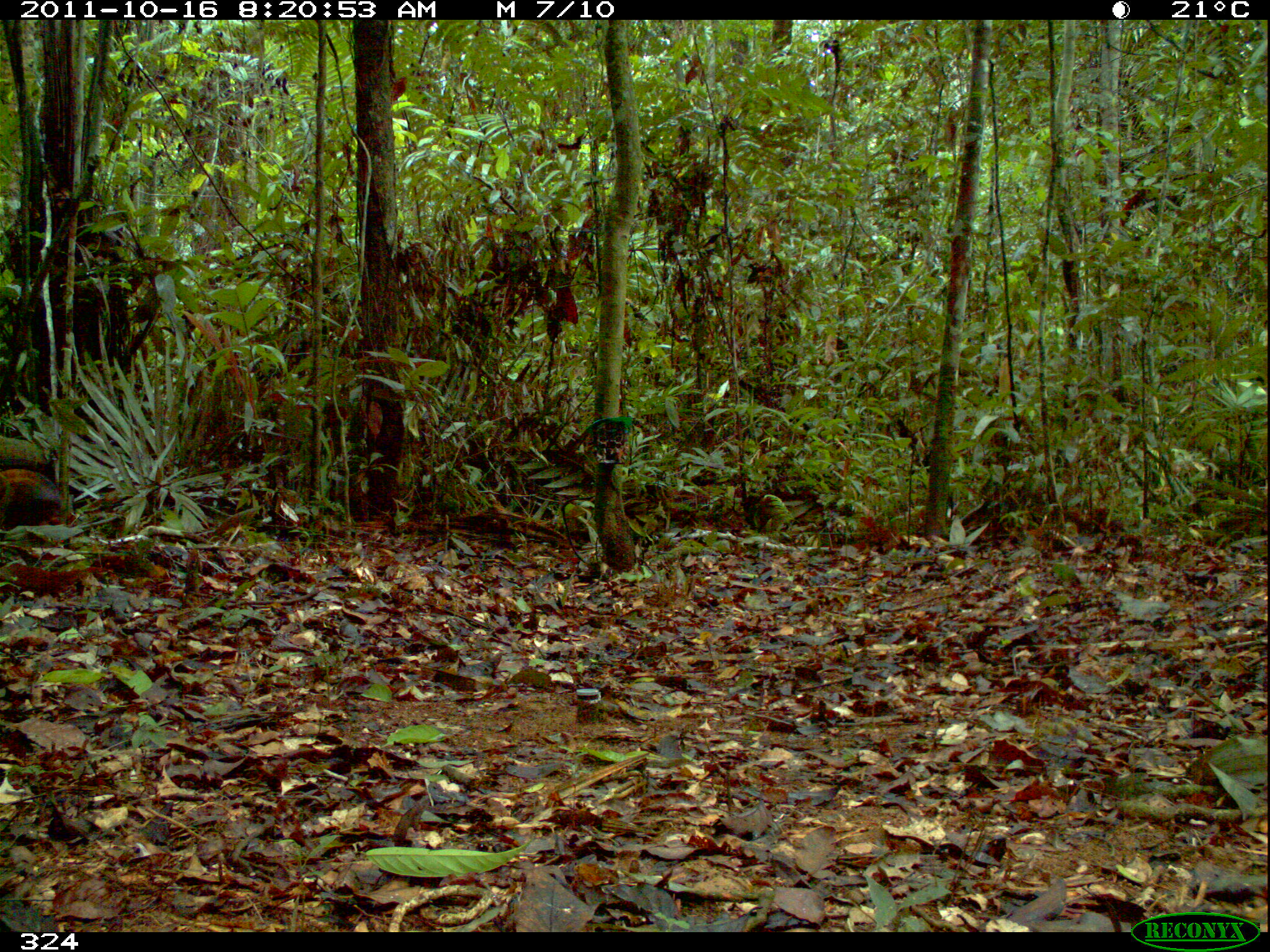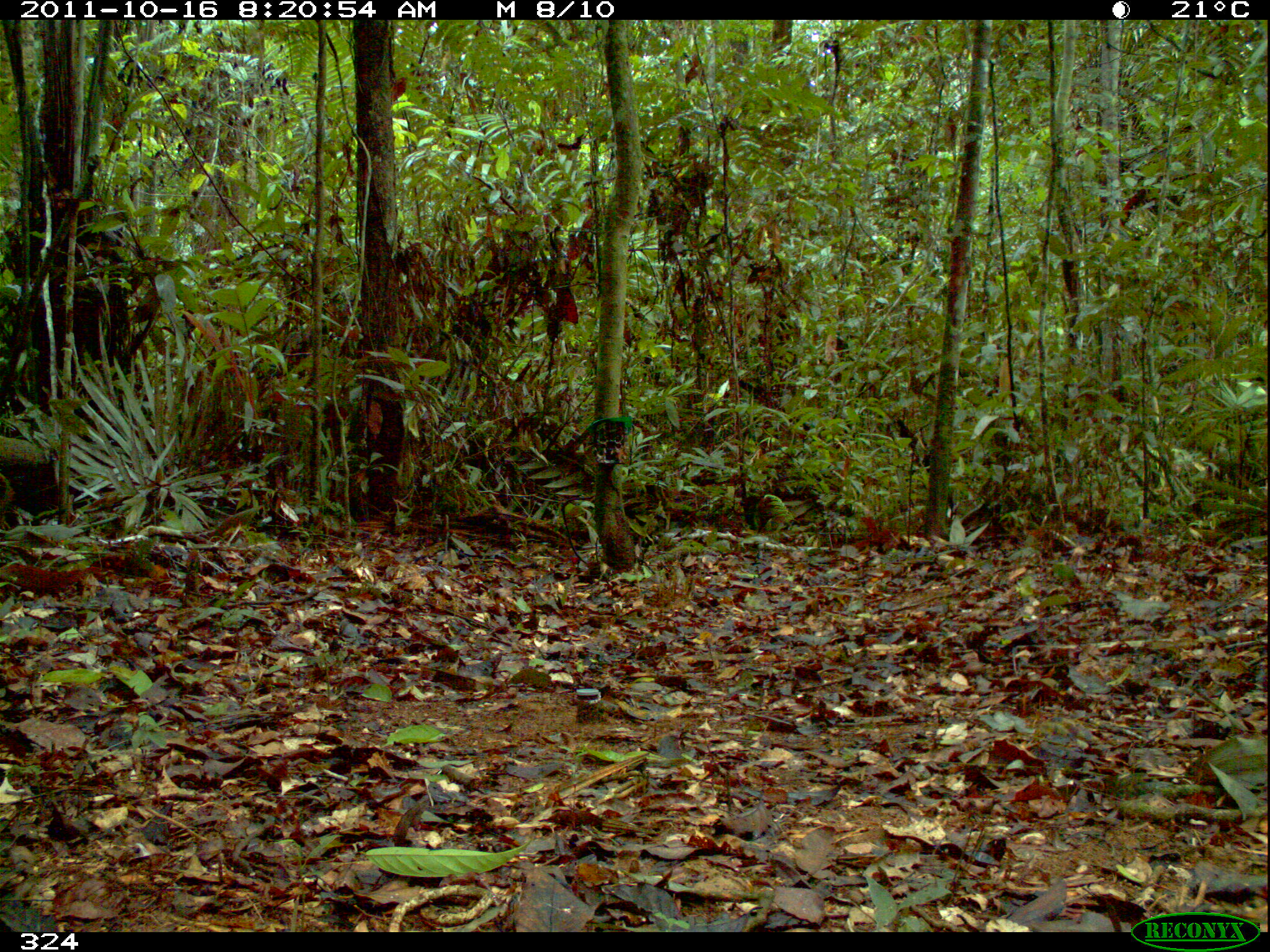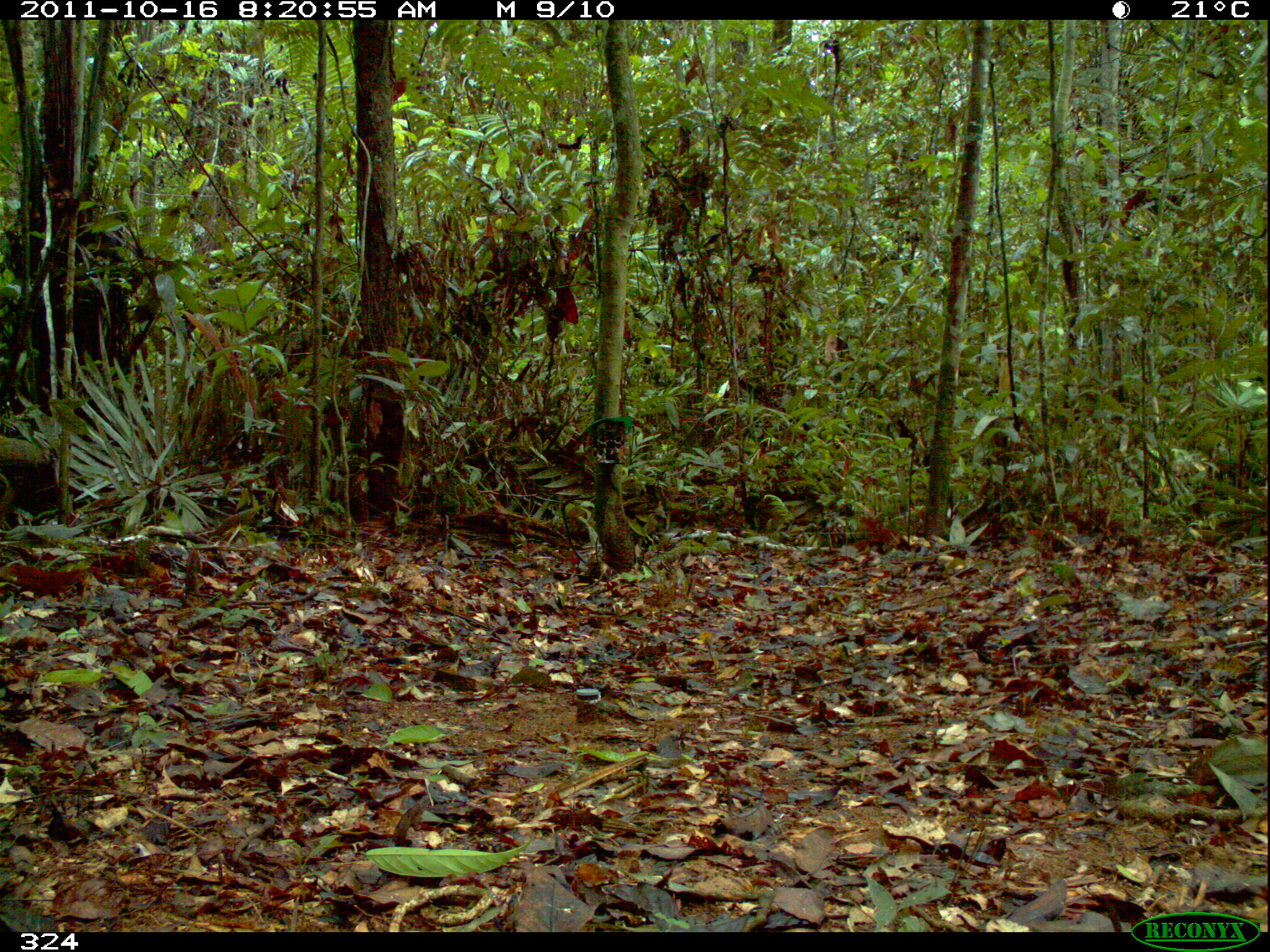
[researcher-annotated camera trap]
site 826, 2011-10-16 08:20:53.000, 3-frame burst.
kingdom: Animalia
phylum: Chordata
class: Mammalia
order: Rodentia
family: Dasyproctidae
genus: Dasyprocta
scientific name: Dasyprocta punctata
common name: central american agouti